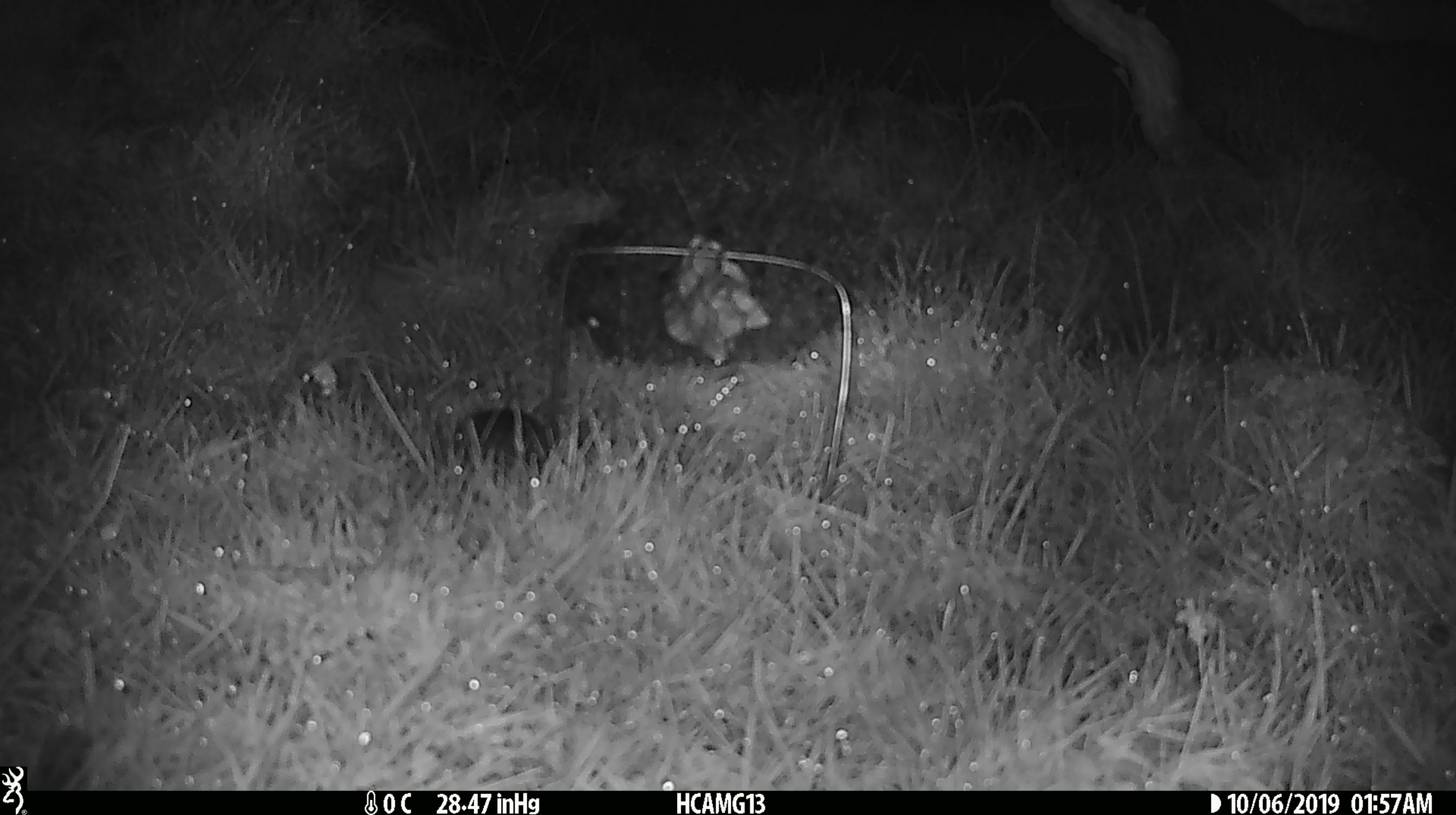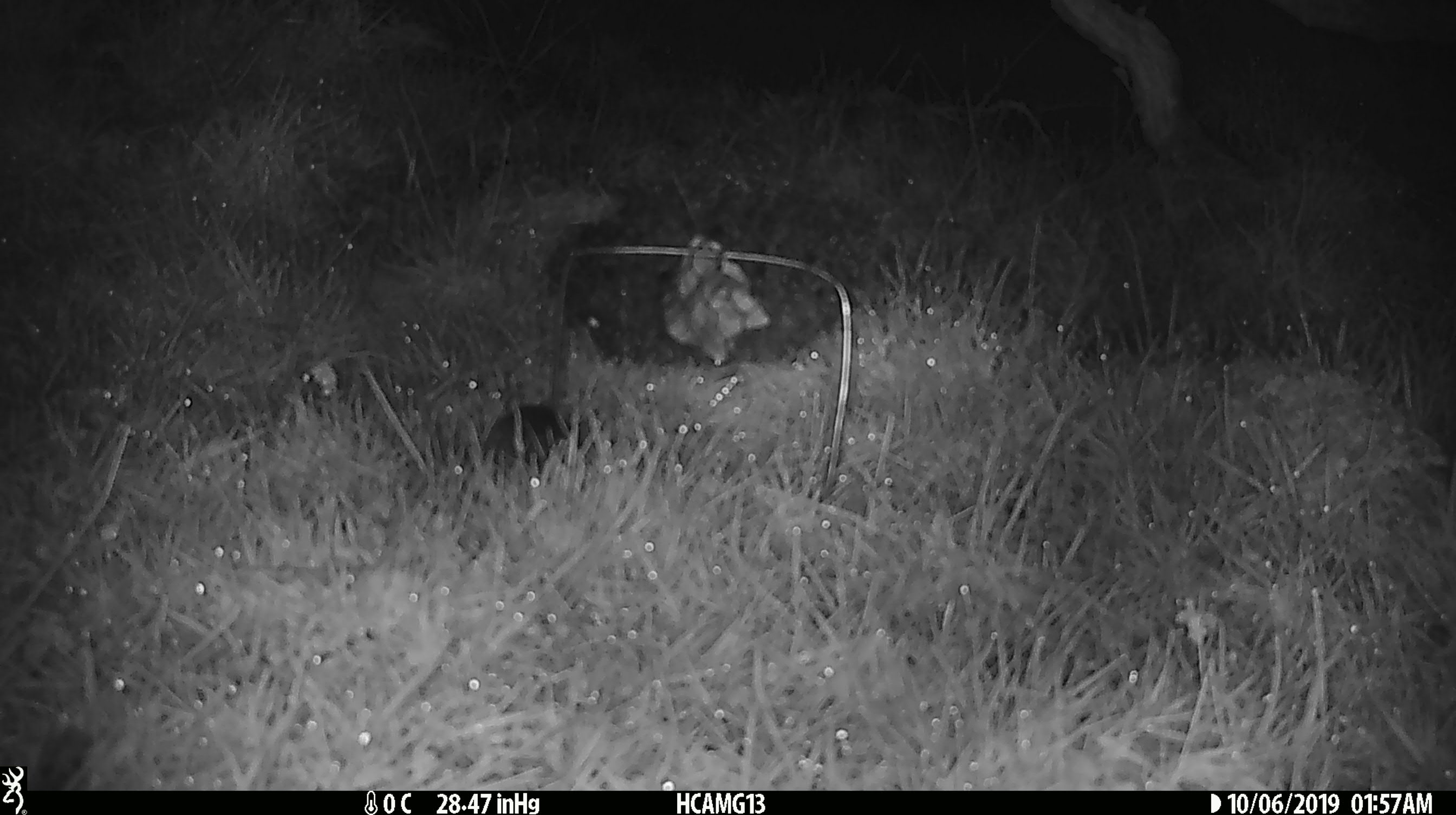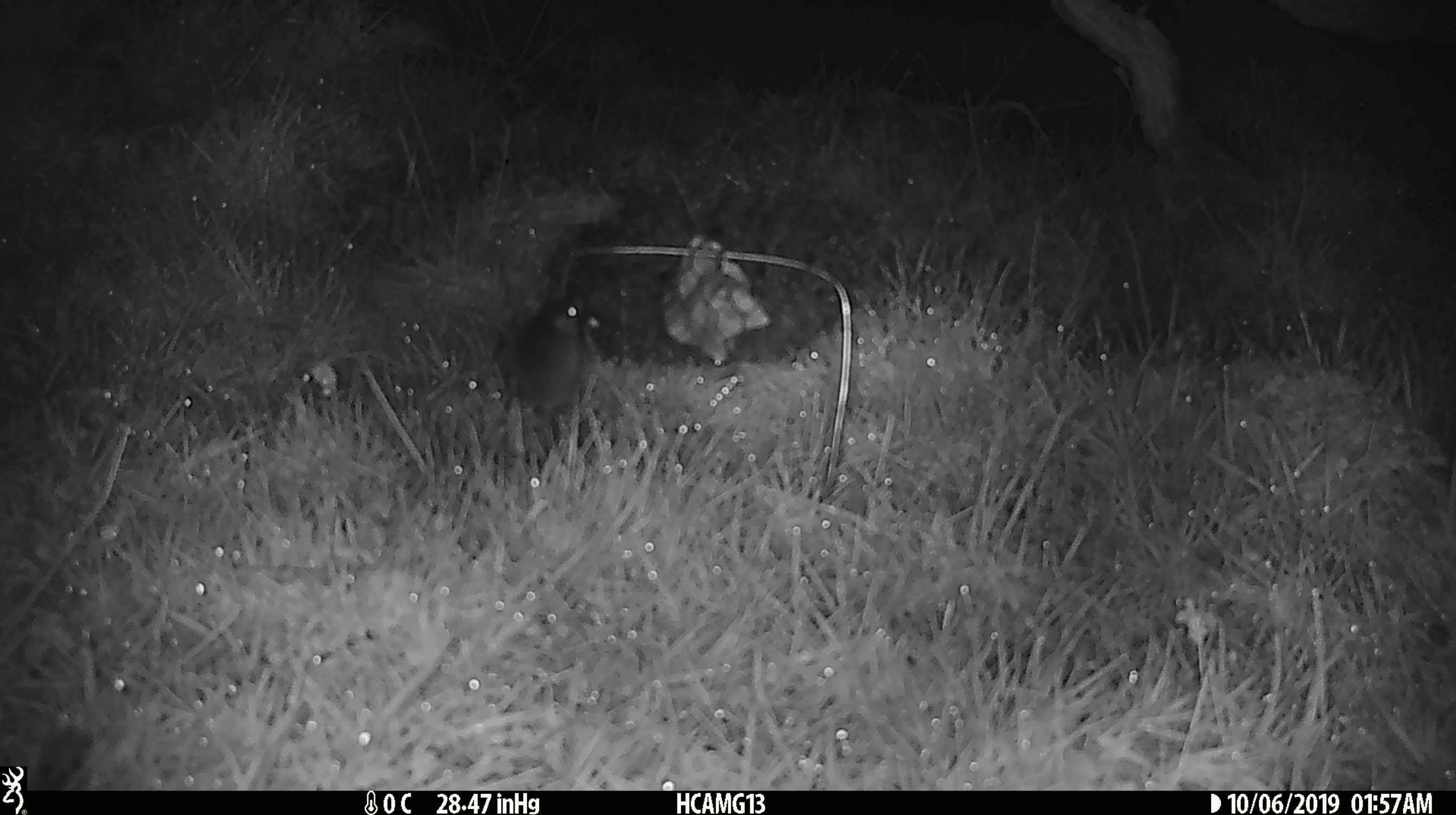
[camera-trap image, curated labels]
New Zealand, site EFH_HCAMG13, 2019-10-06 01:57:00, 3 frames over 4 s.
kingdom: Animalia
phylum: Chordata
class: Mammalia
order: Rodentia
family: Muridae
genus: Mus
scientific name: Mus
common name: mouse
Mouse (Mus).